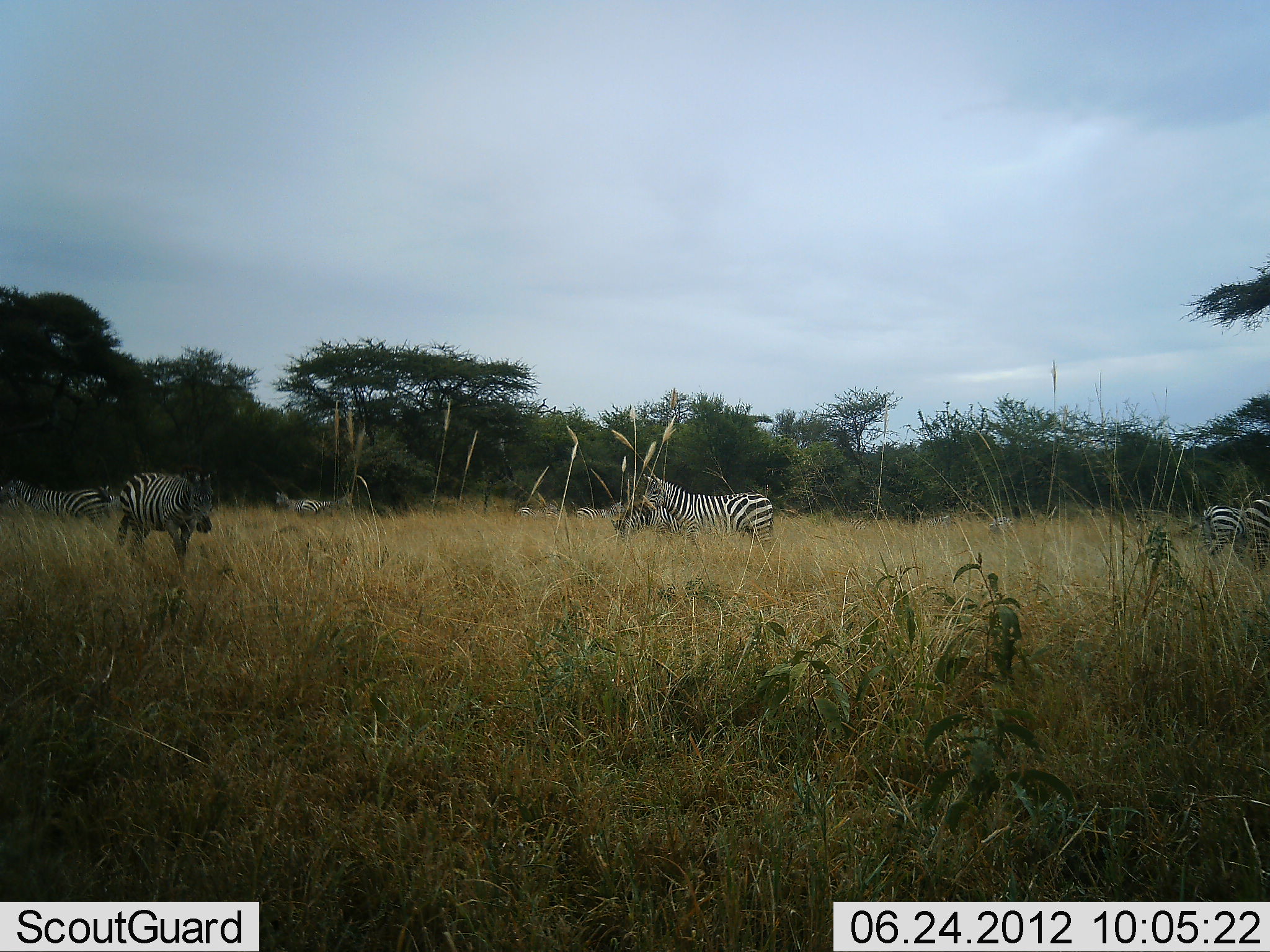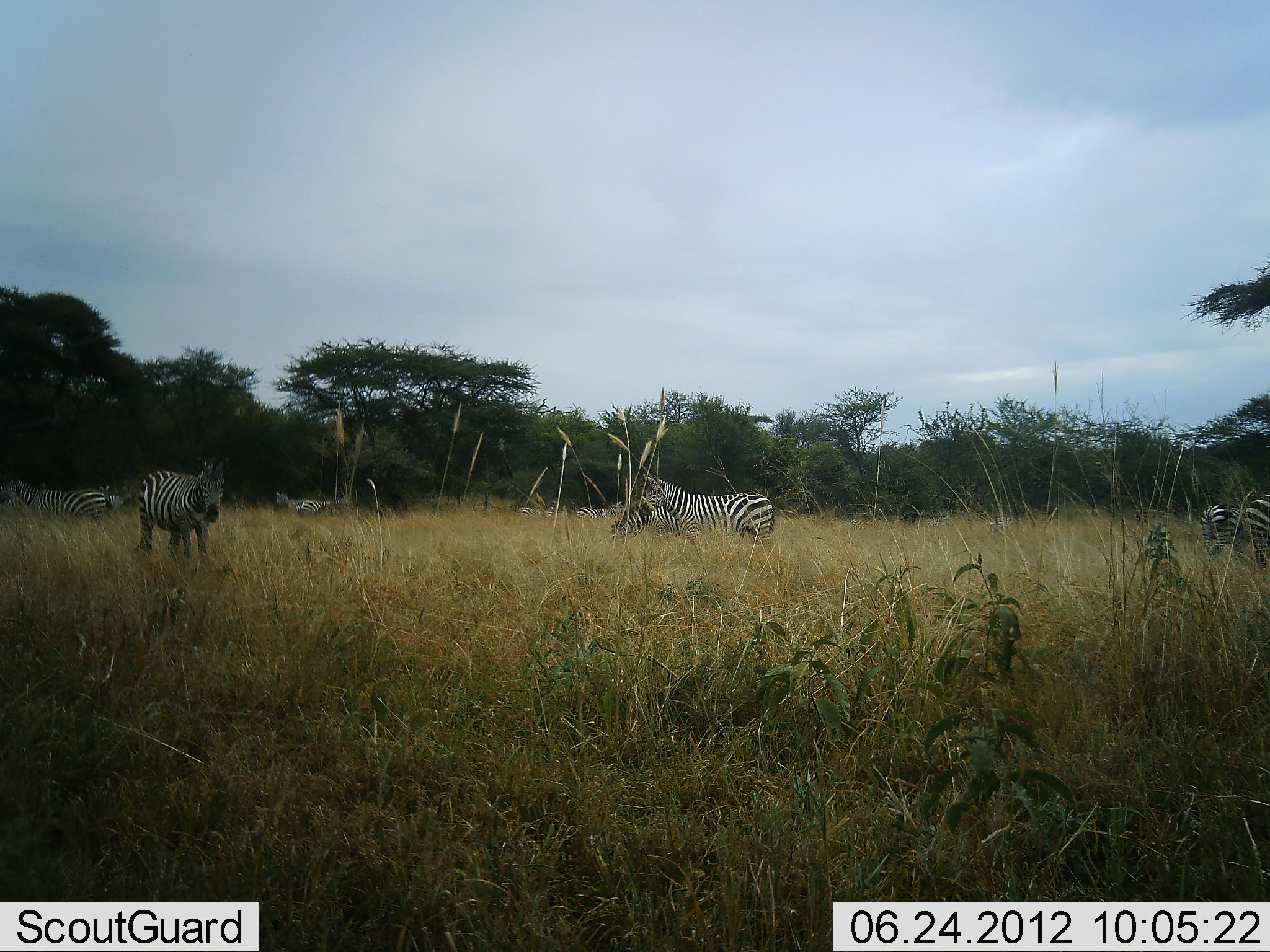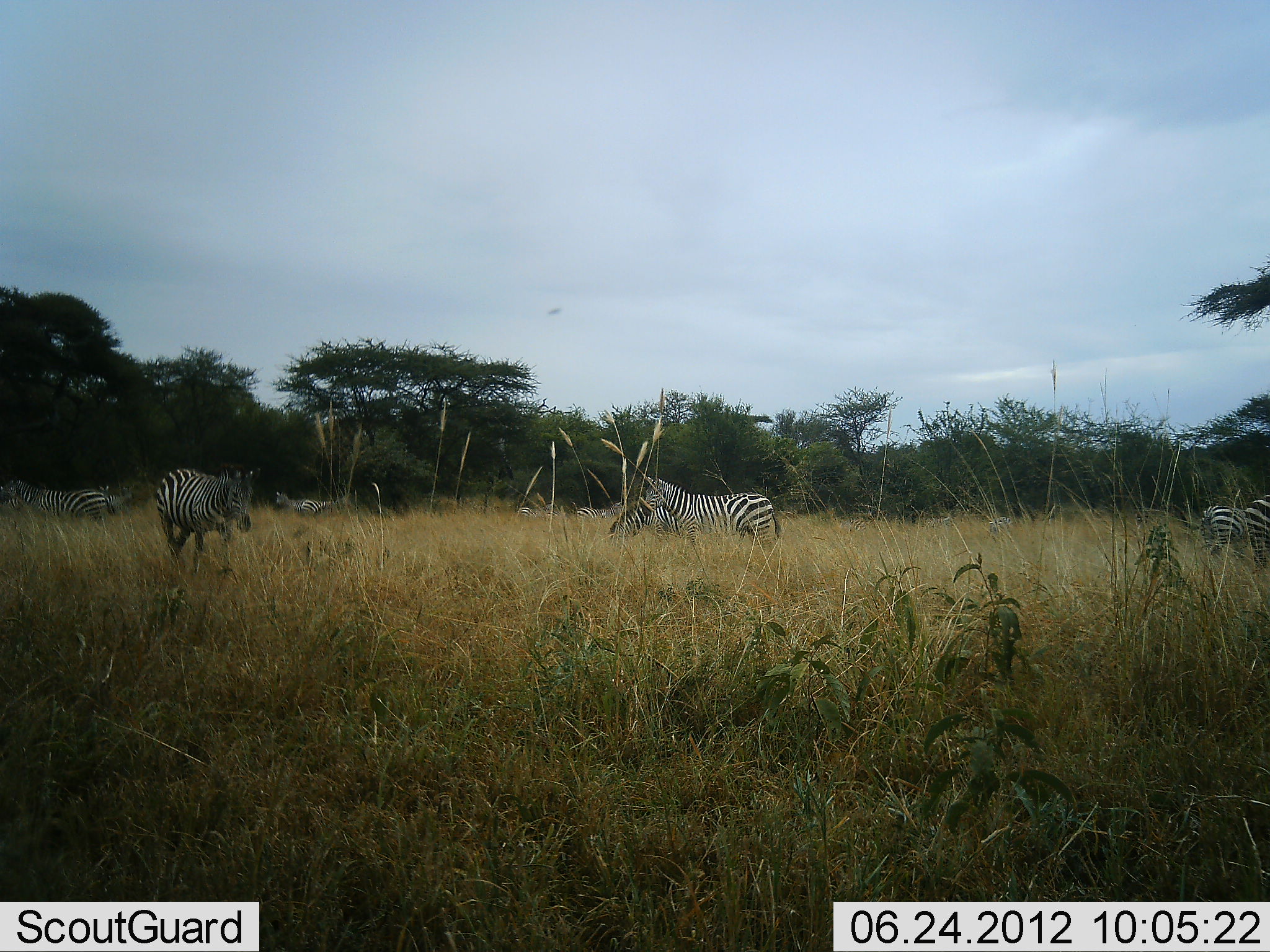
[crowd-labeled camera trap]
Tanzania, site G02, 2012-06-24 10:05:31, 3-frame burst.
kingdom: Animalia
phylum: Chordata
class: Mammalia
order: Perissodactyla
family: Equidae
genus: Equus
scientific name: Equus quagga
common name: plains zebra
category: zebra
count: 8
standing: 90%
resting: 0%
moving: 50%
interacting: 0%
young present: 0%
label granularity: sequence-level